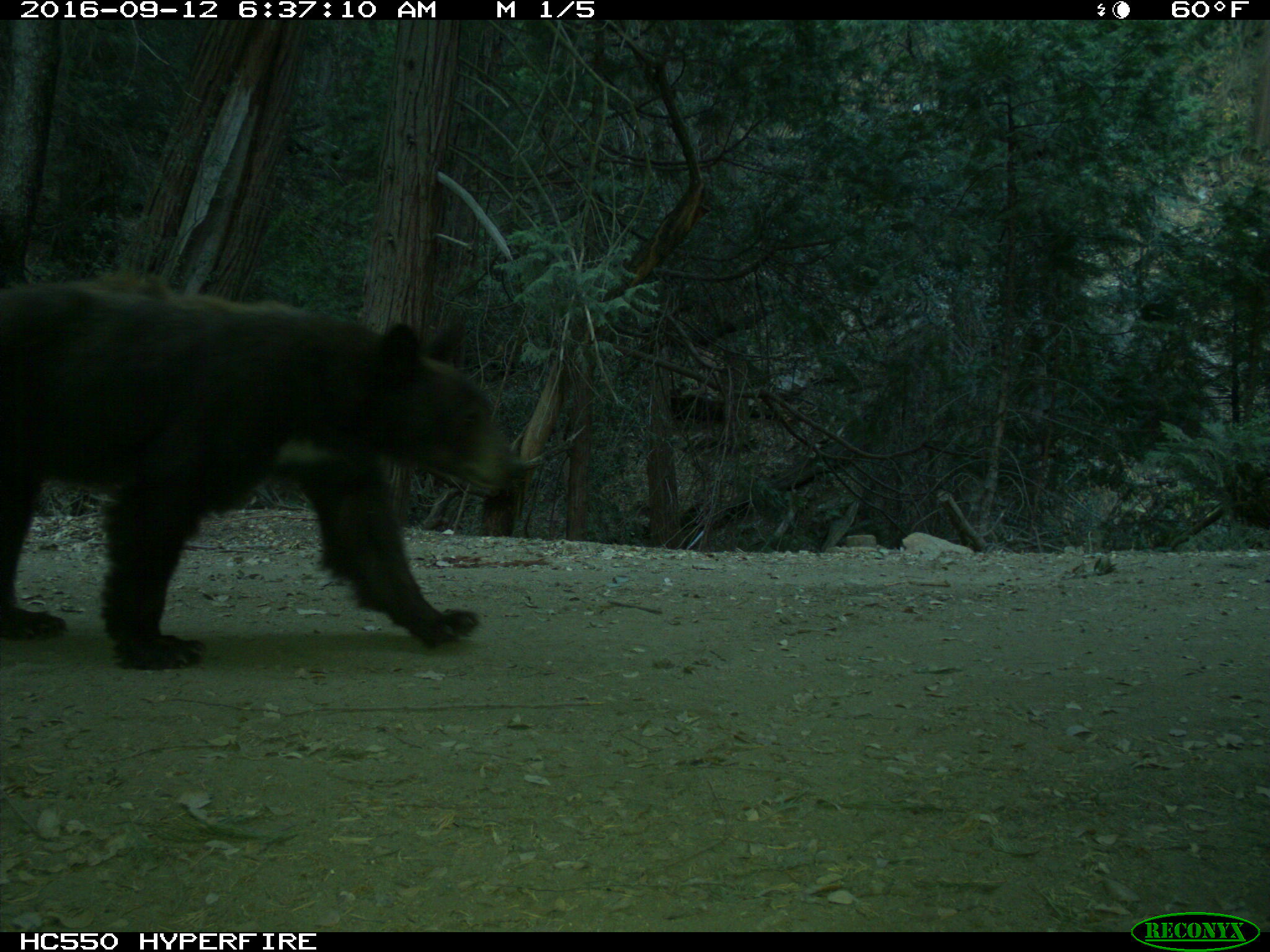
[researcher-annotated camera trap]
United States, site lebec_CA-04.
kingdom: Animalia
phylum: Chordata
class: Mammalia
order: Carnivora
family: Ursidae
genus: Ursus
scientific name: Ursus americanus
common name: american black bear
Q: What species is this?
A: Ursus americanus (american black bear).